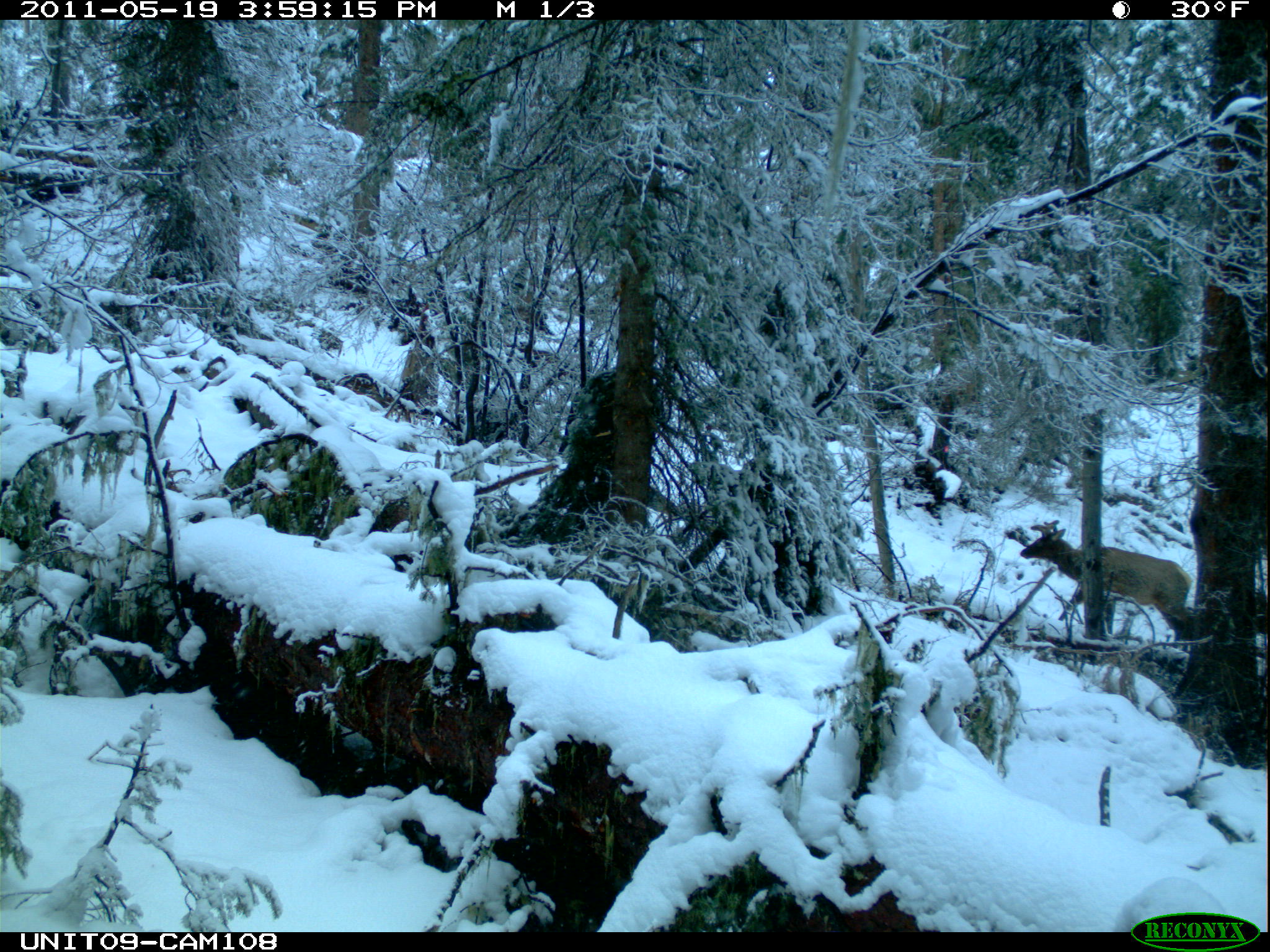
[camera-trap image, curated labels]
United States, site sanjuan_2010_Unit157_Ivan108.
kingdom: Animalia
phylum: Chordata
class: Mammalia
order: Artiodactyla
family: Cervidae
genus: Cervus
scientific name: Cervus elaphus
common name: red deer